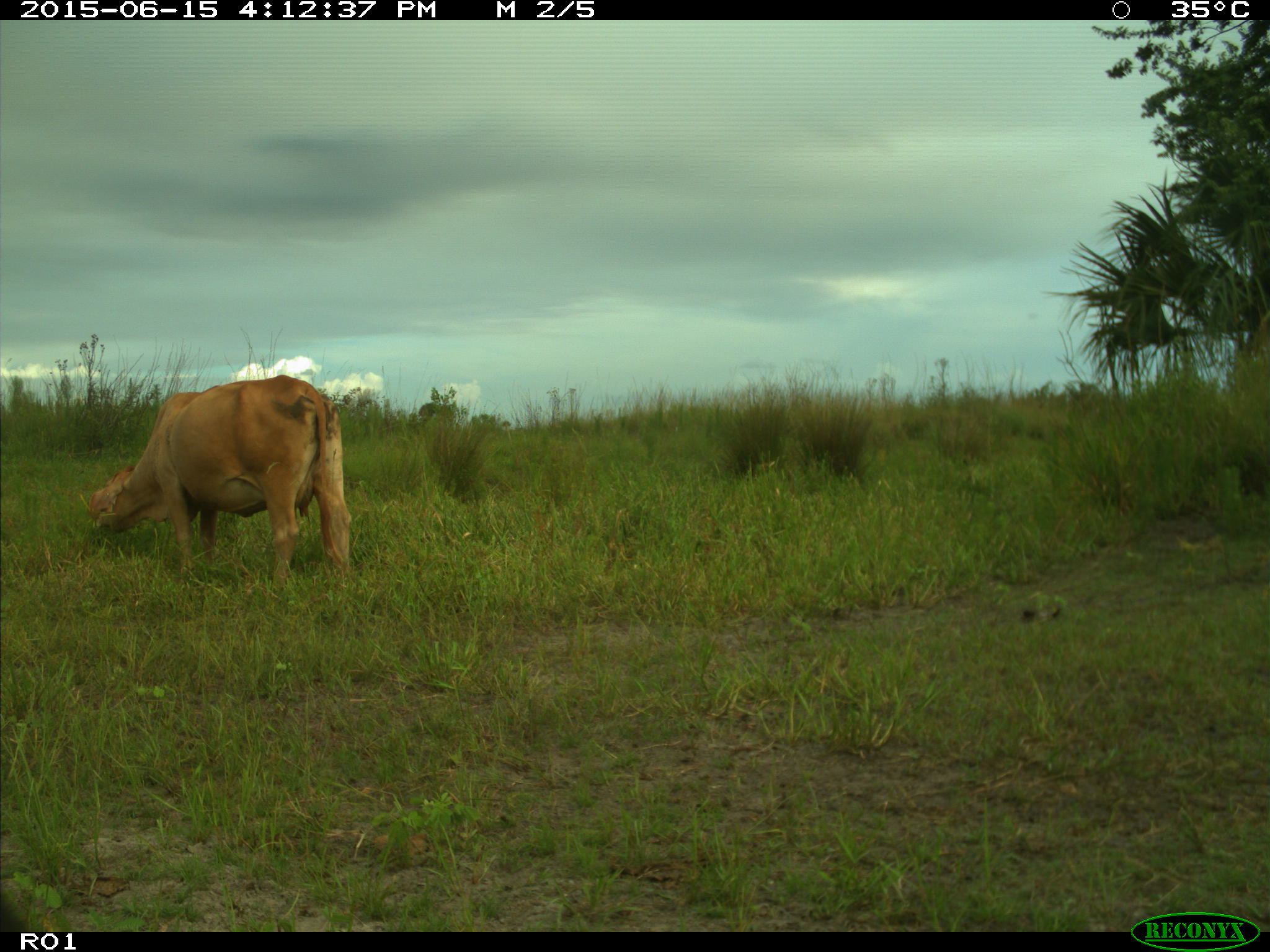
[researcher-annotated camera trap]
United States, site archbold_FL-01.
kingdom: Animalia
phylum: Chordata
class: Mammalia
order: Artiodactyla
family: Bovidae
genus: Bos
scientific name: Bos taurus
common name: domestic cow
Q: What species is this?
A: Bos taurus (domestic cow).